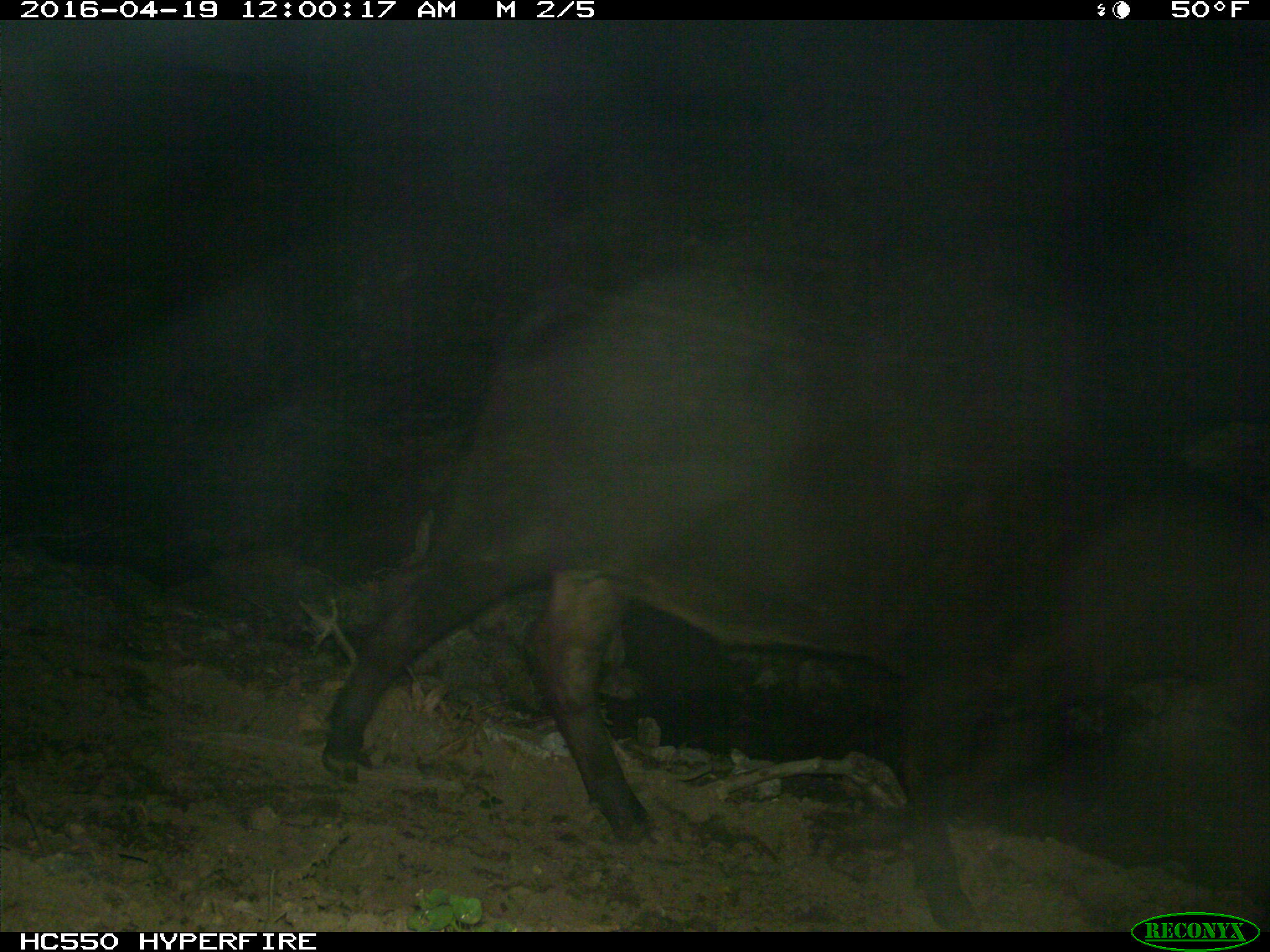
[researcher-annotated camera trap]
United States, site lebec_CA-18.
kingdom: Animalia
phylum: Chordata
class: Mammalia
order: Artiodactyla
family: Bovidae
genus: Bos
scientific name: Bos taurus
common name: domestic cow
Bos taurus (domestic cow).